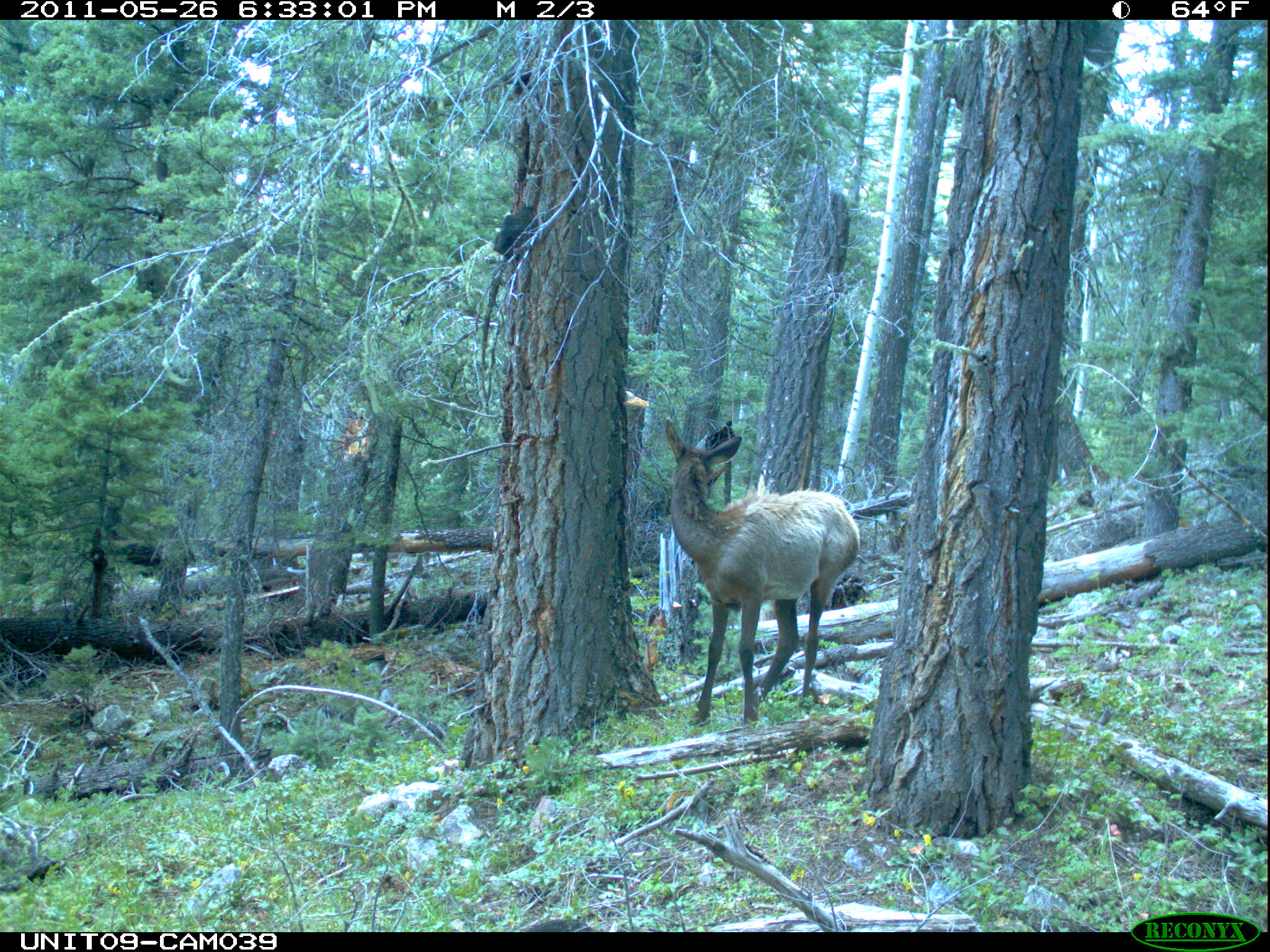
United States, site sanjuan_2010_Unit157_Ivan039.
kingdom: Animalia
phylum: Chordata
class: Mammalia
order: Artiodactyla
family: Cervidae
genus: Cervus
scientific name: Cervus elaphus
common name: red deer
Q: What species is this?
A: Cervus elaphus (red deer).